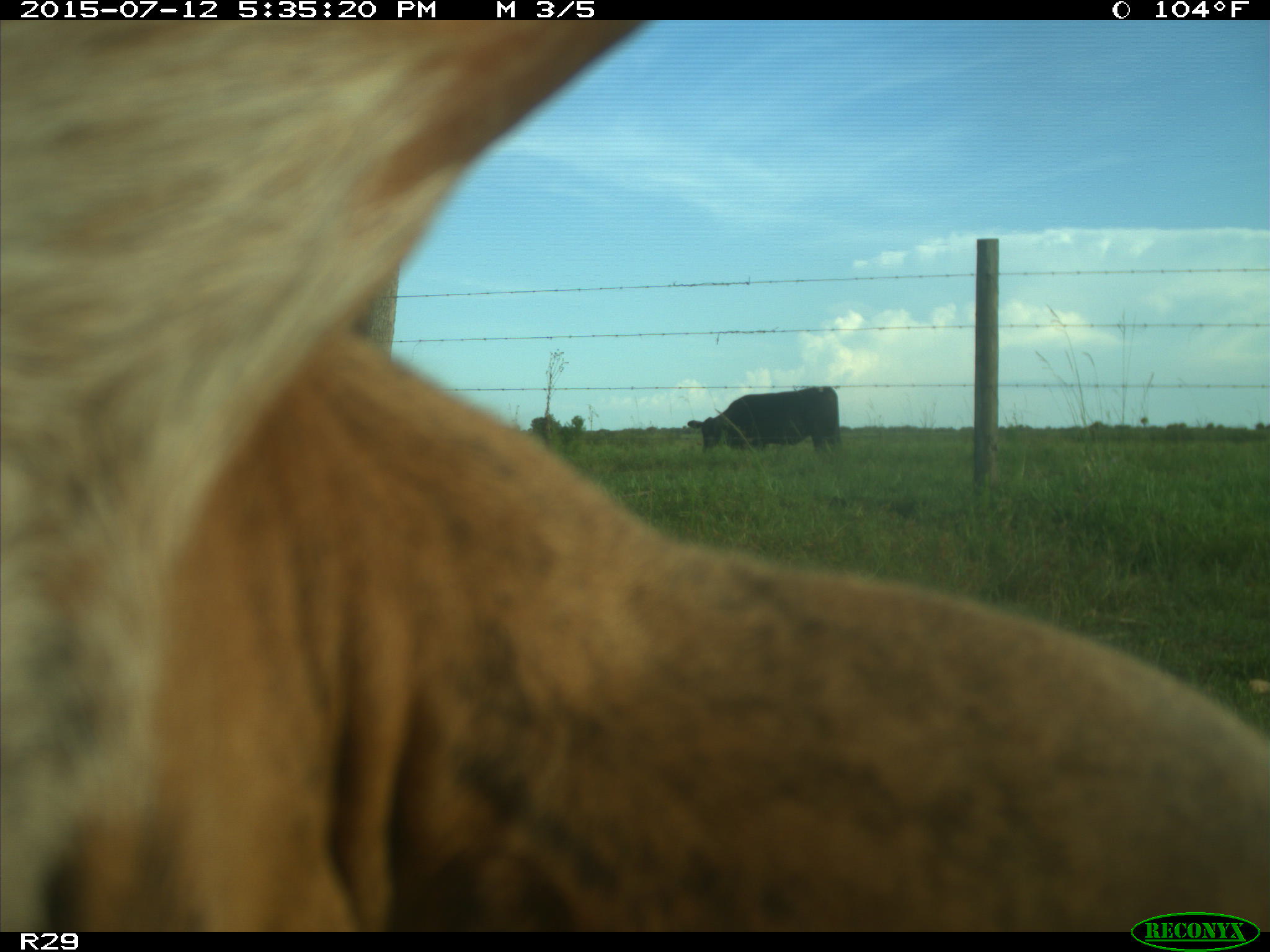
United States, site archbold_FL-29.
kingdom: Animalia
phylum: Chordata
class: Mammalia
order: Artiodactyla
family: Bovidae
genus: Bos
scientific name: Bos taurus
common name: domestic cow